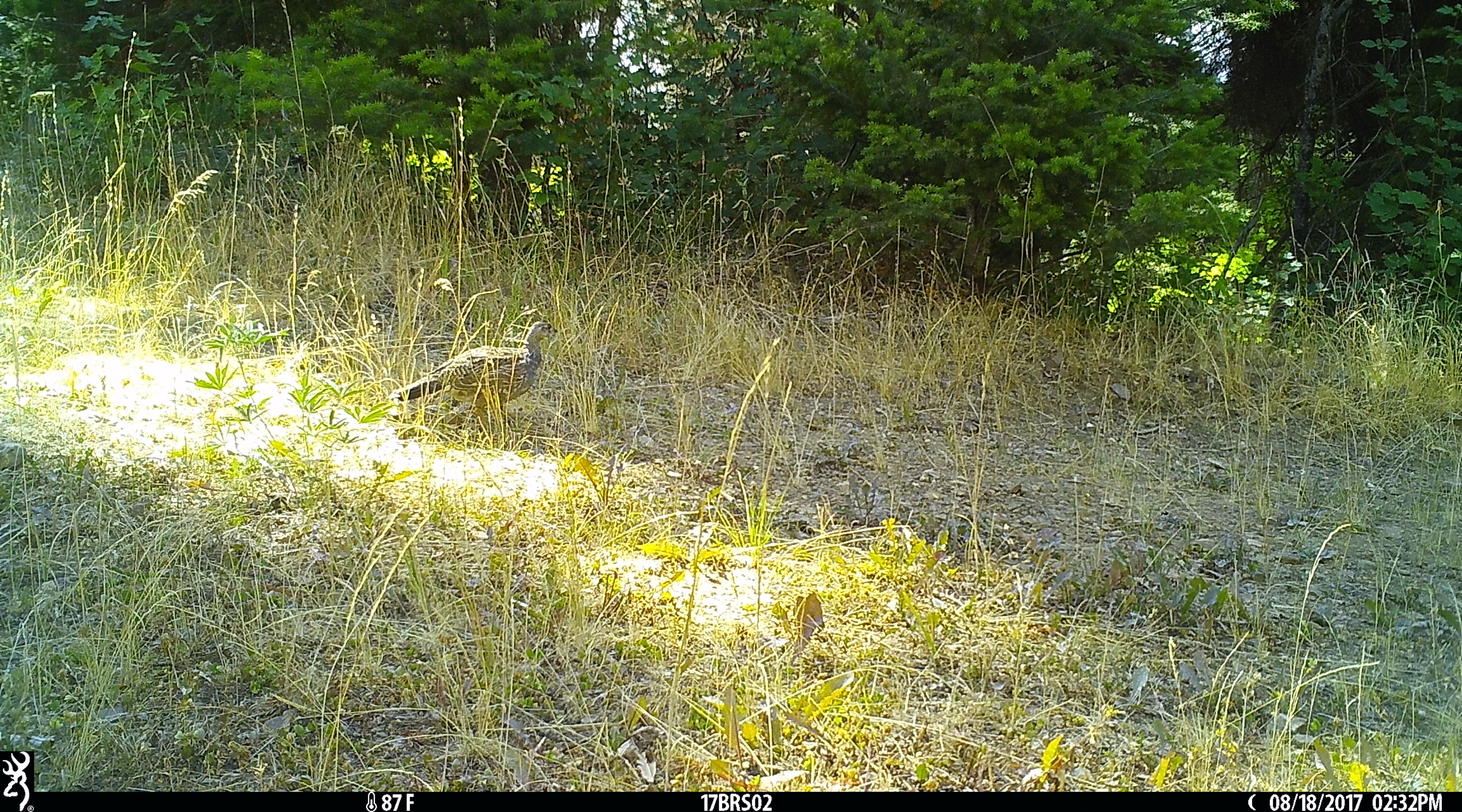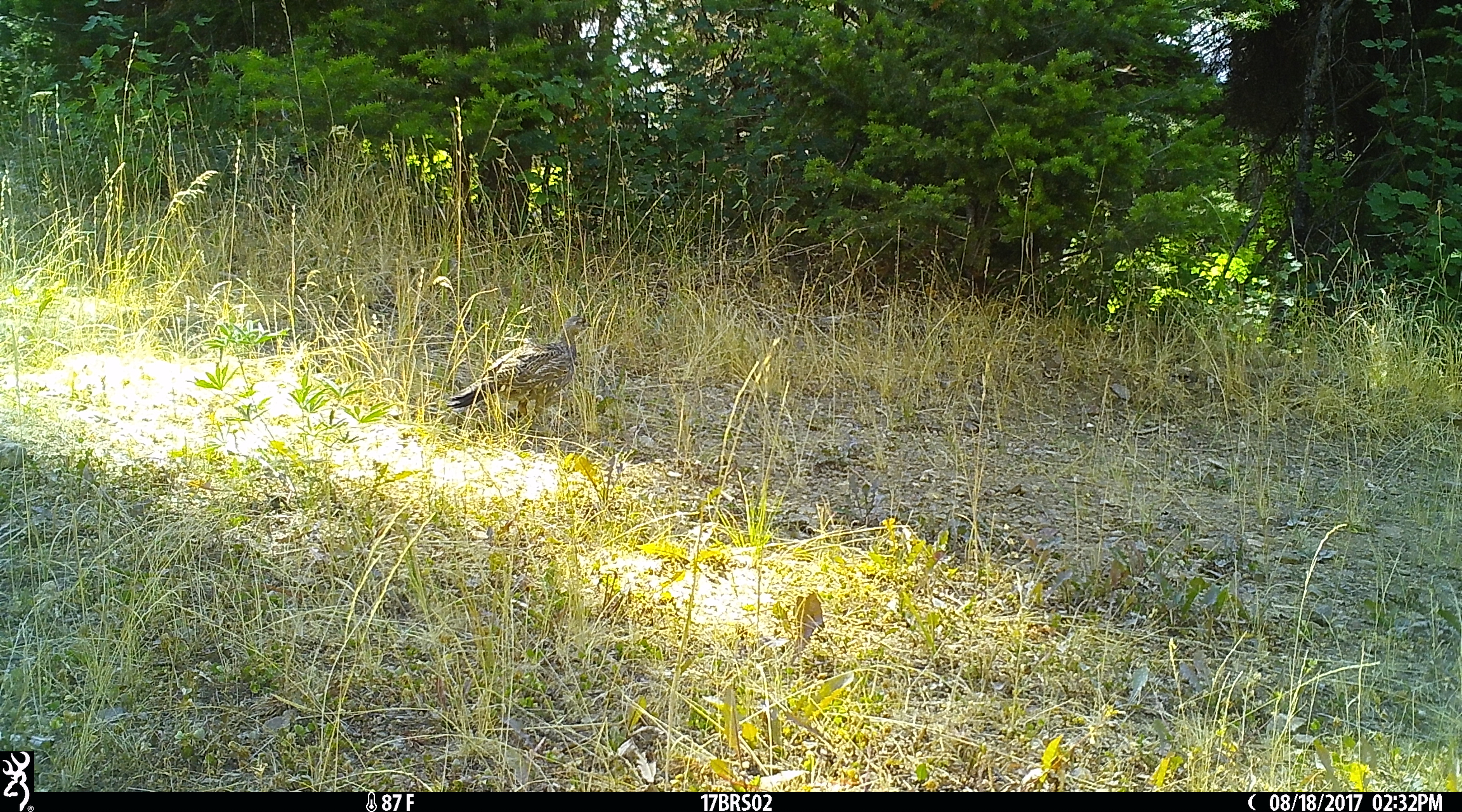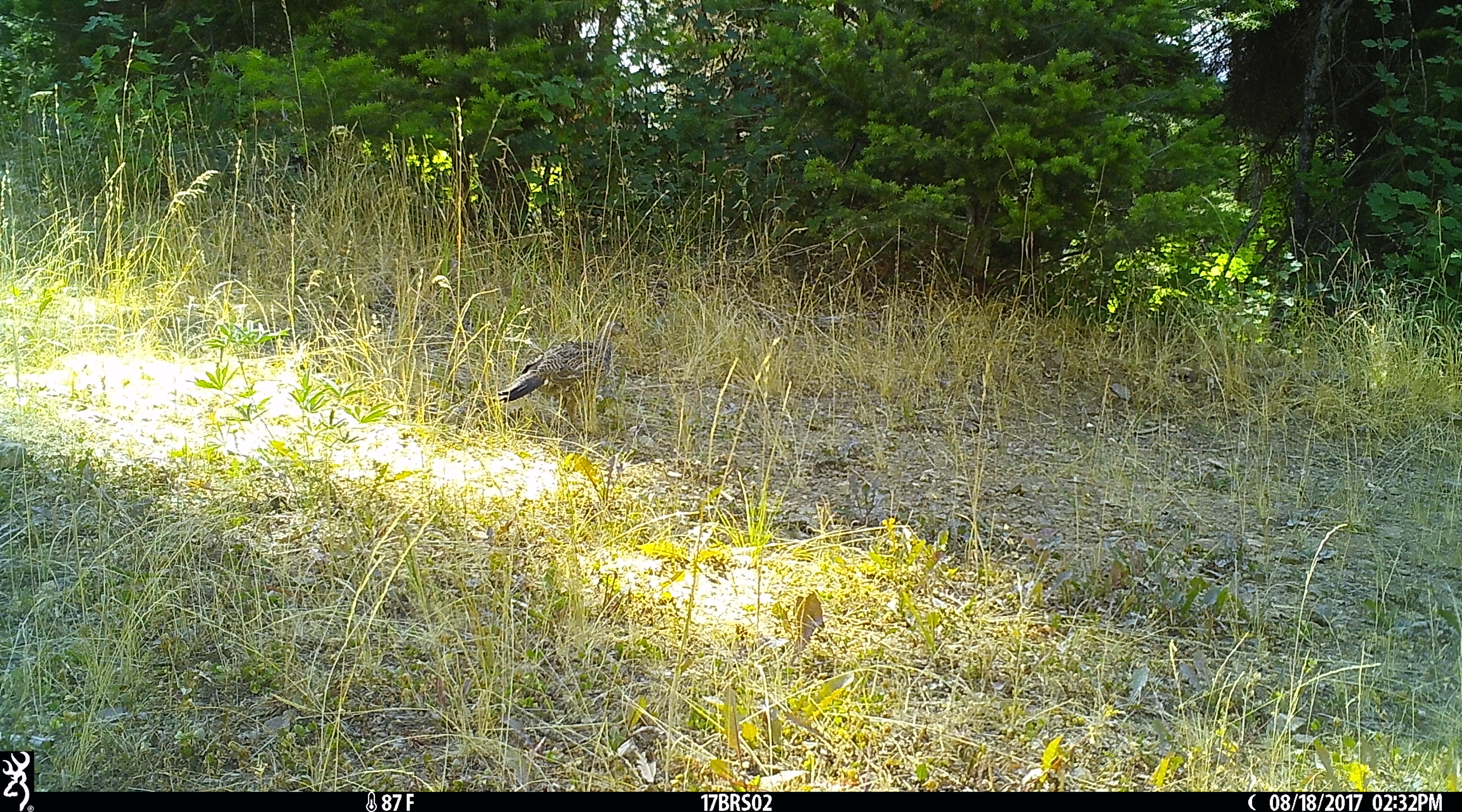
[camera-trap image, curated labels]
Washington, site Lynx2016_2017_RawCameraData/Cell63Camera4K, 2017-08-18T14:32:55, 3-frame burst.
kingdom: Animalia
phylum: Chordata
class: Aves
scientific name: Aves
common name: birds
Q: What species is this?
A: Aves (birds).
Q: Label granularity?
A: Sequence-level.